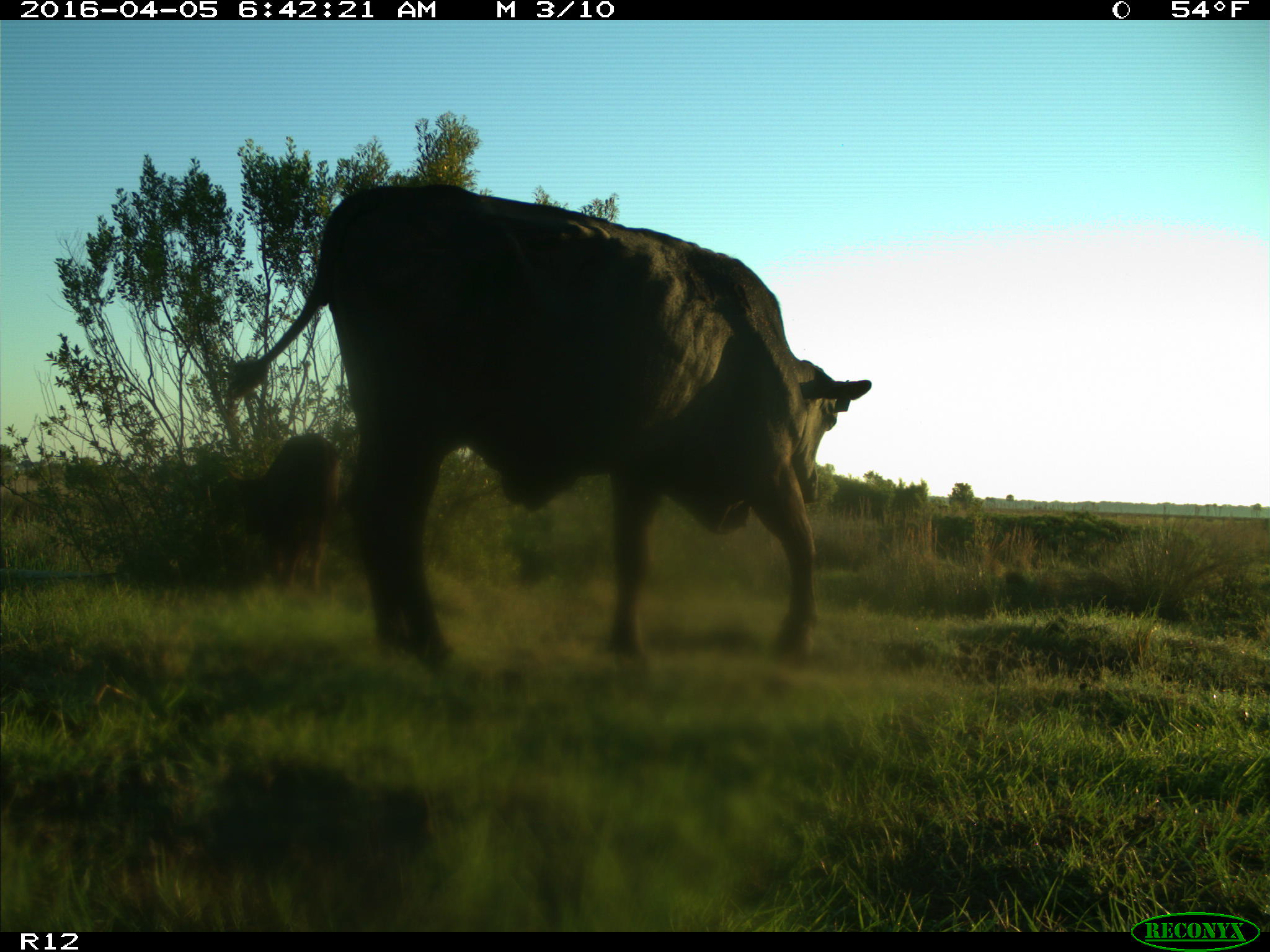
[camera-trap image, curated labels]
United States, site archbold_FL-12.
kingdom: Animalia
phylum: Chordata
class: Mammalia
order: Artiodactyla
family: Bovidae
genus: Bos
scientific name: Bos taurus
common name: domestic cow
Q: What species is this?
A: Bos taurus (domestic cow).